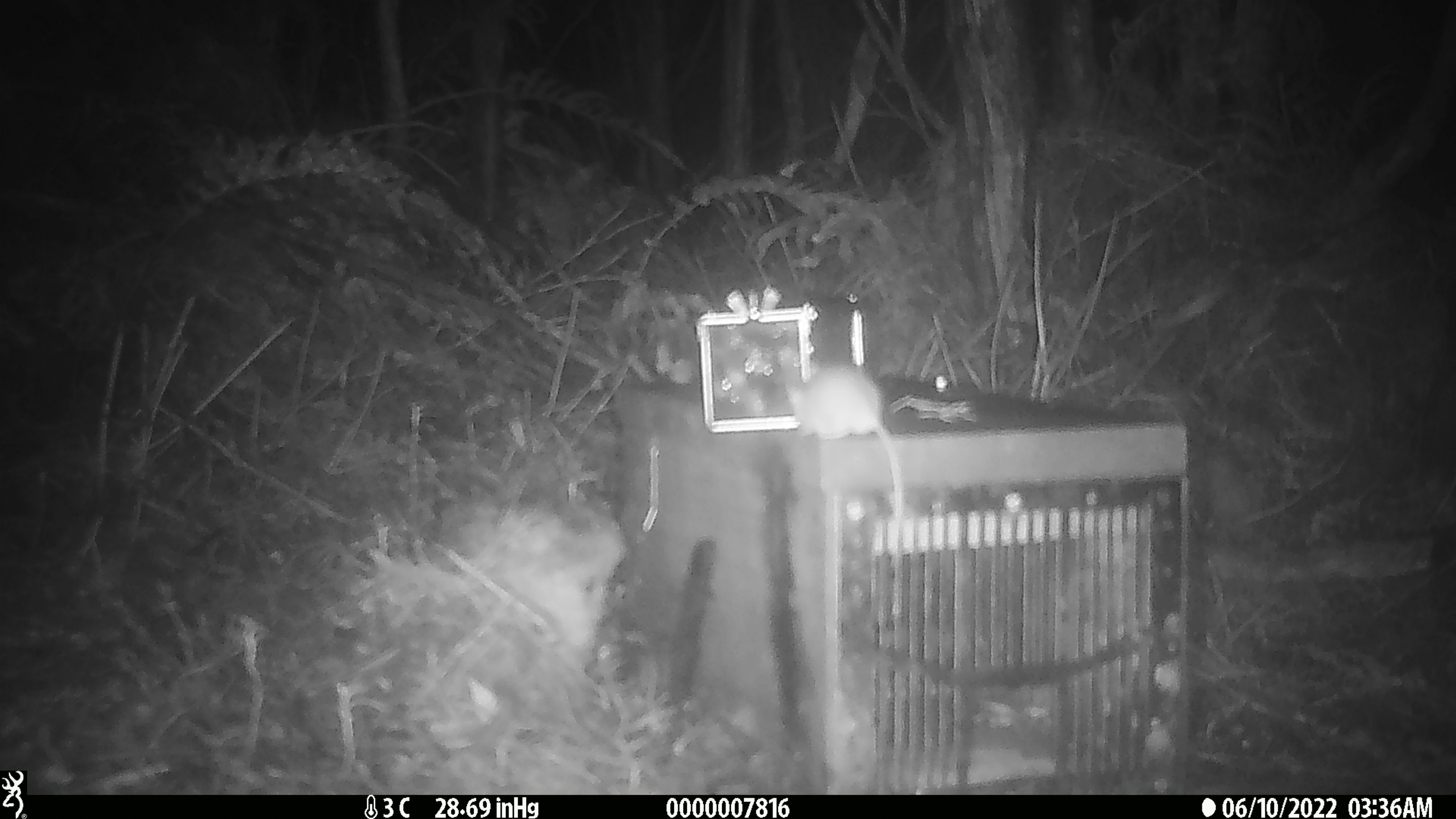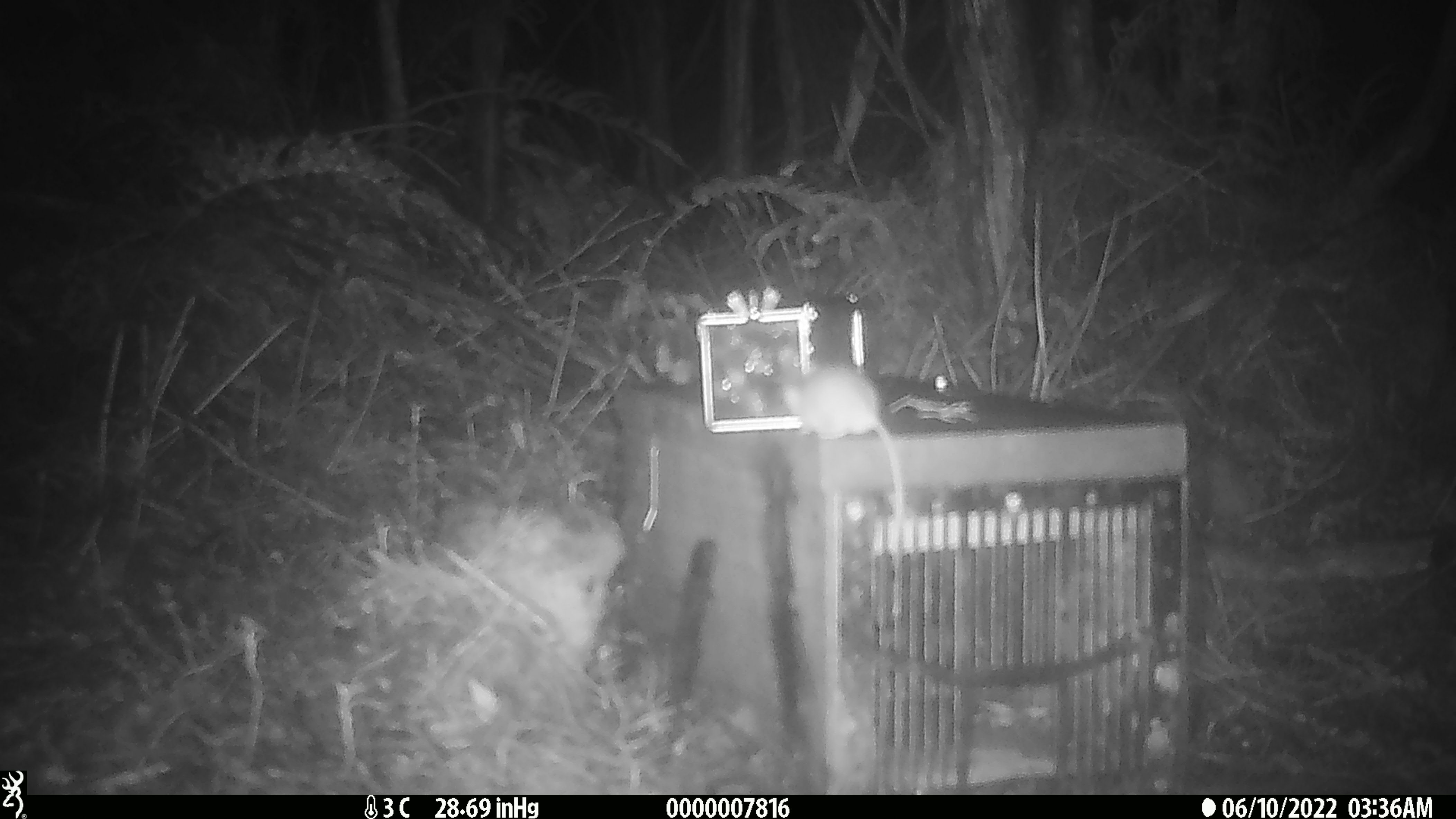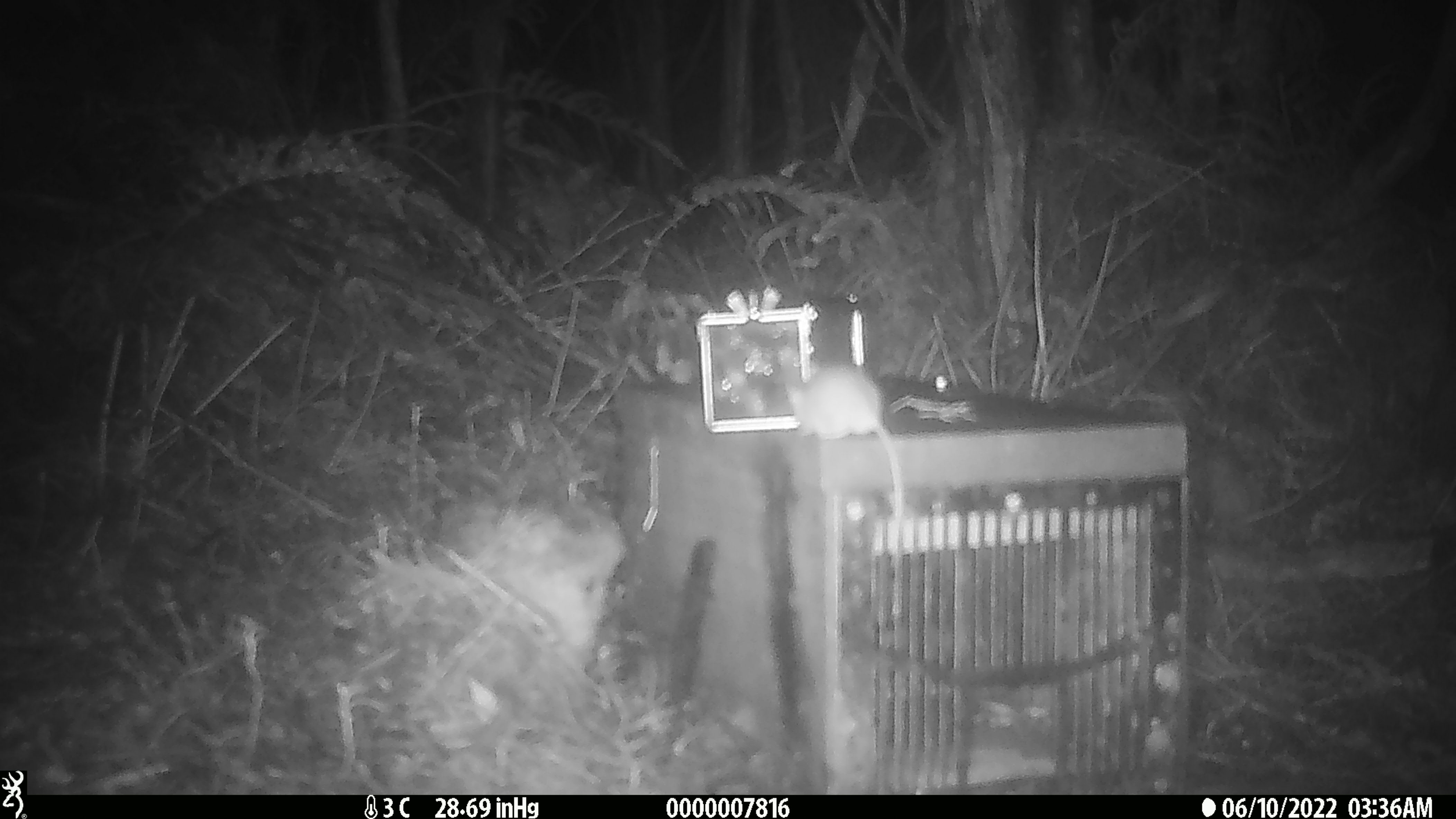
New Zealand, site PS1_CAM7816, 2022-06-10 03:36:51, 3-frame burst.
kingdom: Animalia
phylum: Chordata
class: Mammalia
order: Rodentia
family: Muridae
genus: Mus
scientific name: Mus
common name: mouse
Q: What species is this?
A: Mouse (Mus).